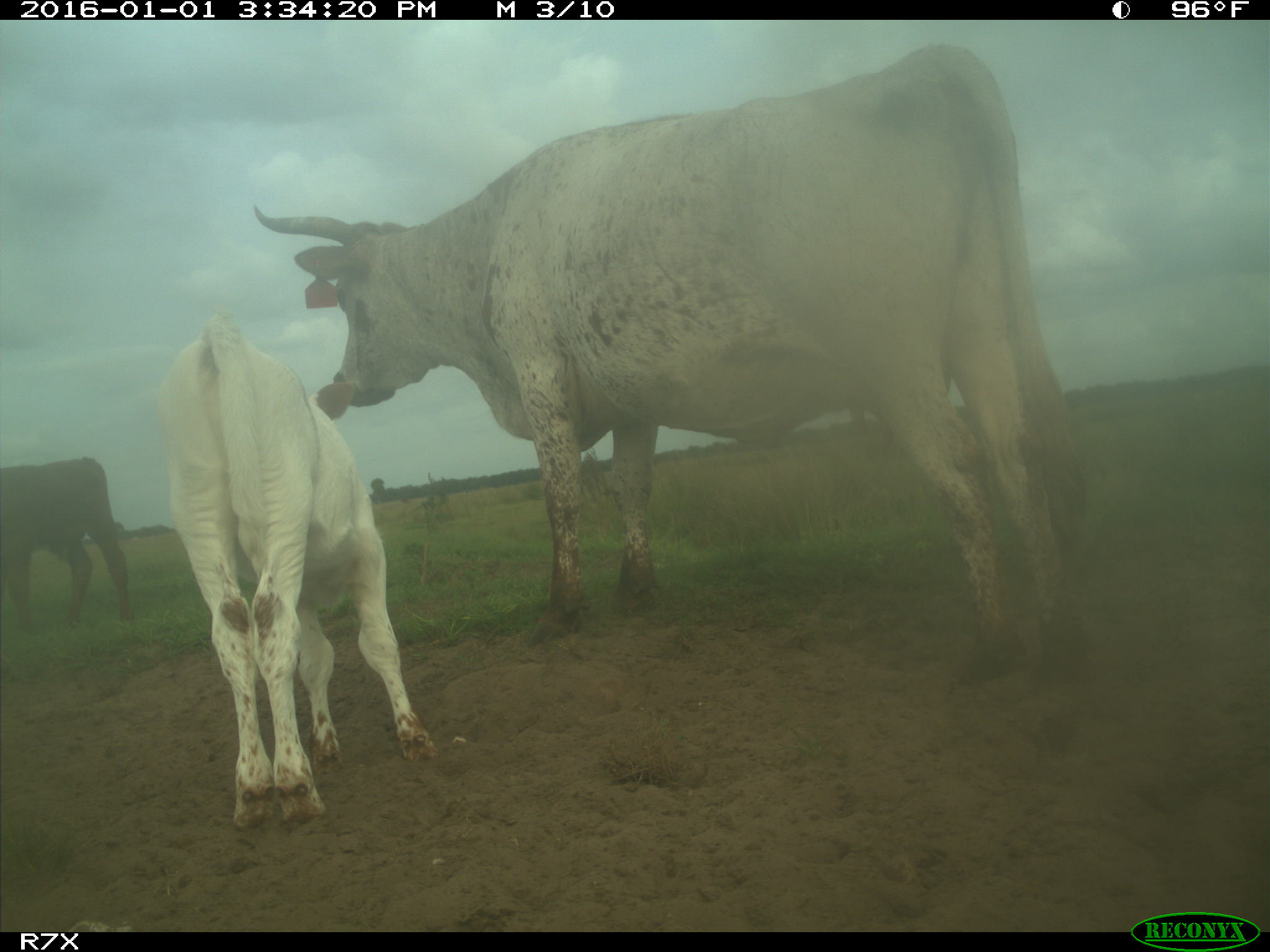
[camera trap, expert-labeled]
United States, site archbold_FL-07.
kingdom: Animalia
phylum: Chordata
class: Mammalia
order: Artiodactyla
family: Bovidae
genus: Bos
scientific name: Bos taurus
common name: domestic cow